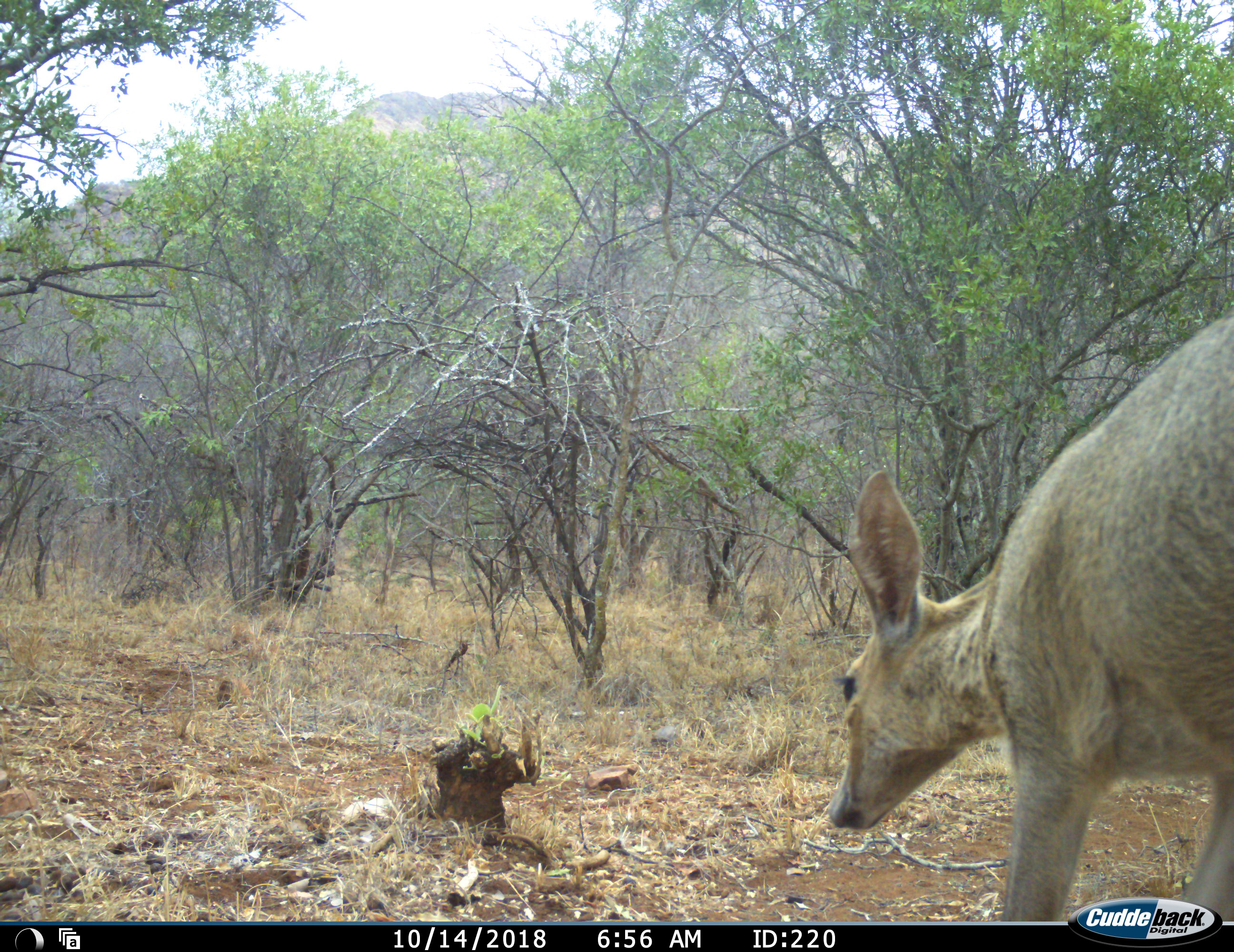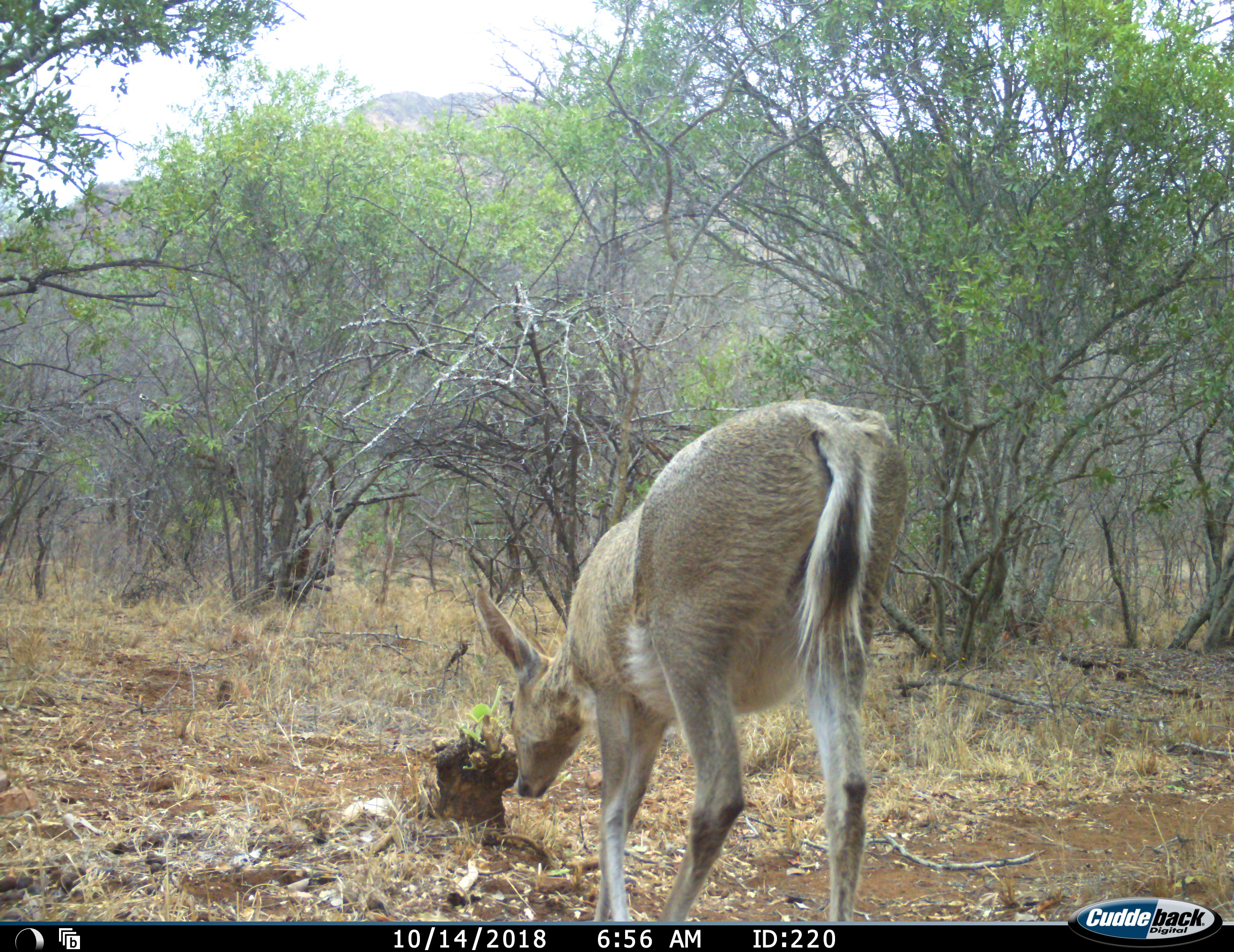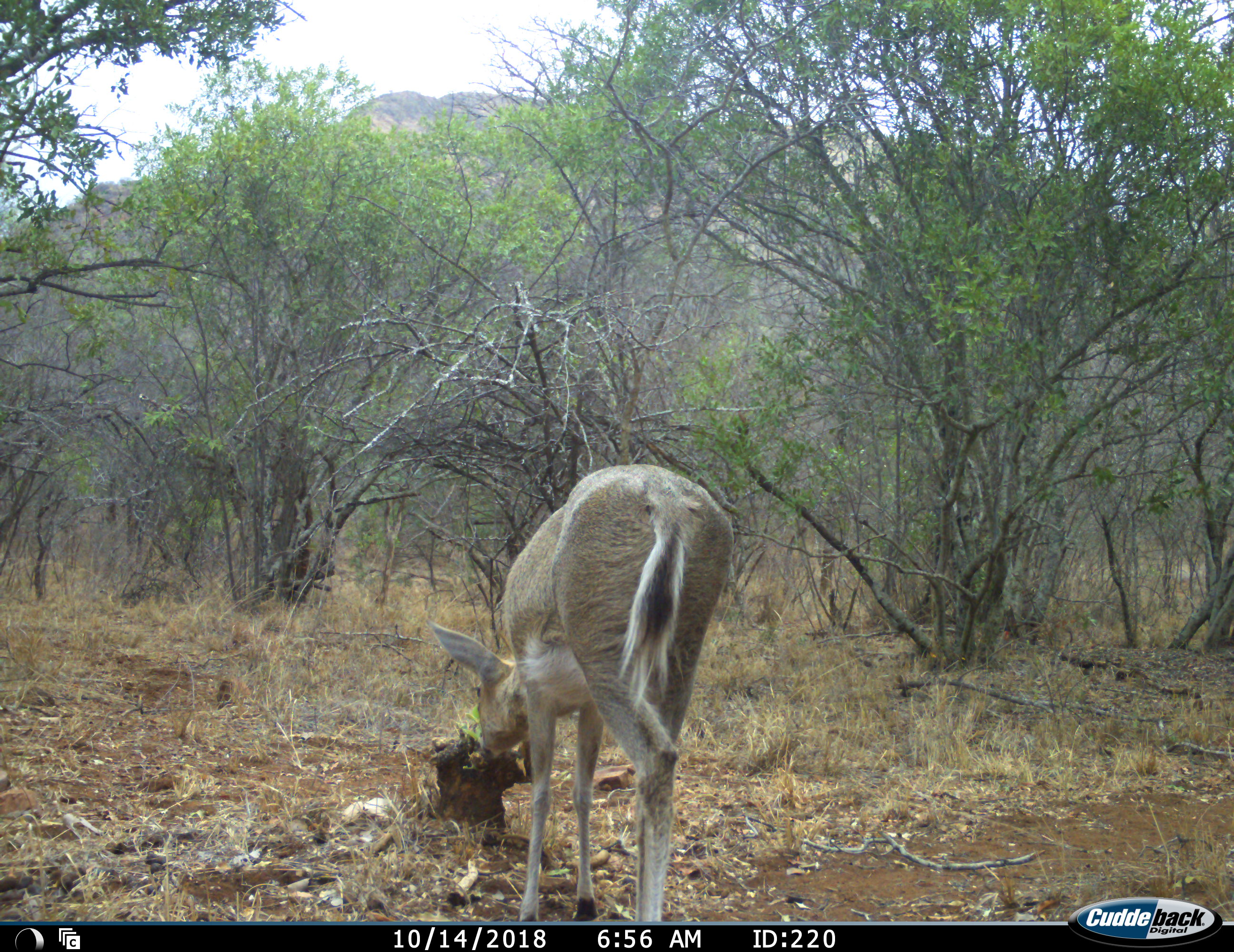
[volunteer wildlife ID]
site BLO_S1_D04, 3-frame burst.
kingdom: Animalia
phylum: Chordata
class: Mammalia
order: Artiodactyla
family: Bovidae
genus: Sylvicapra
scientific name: Sylvicapra grimmia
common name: common duiker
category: duikercommongrey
Duikercommongrey (common duiker) (Sylvicapra grimmia), count 1. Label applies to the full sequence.